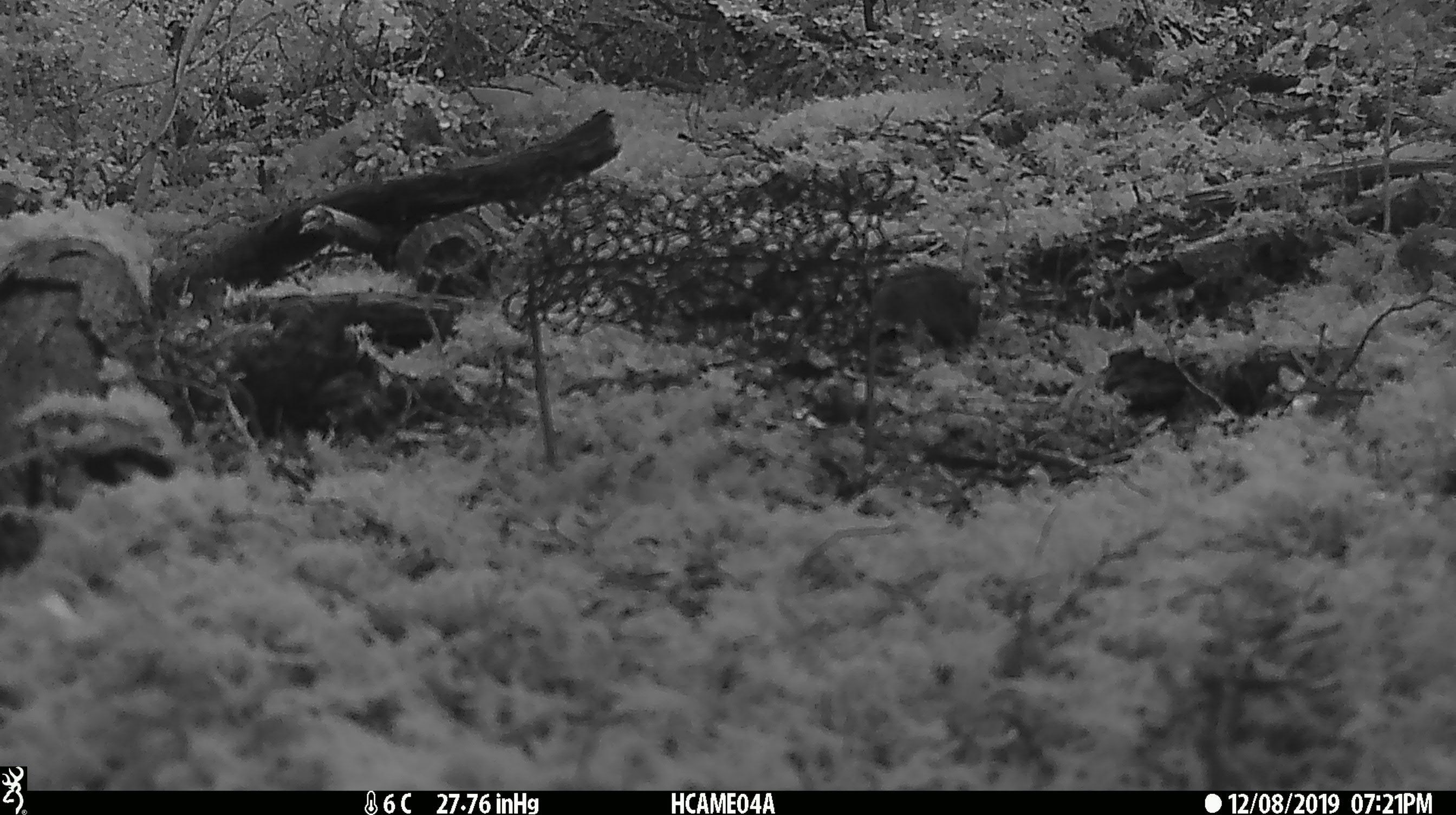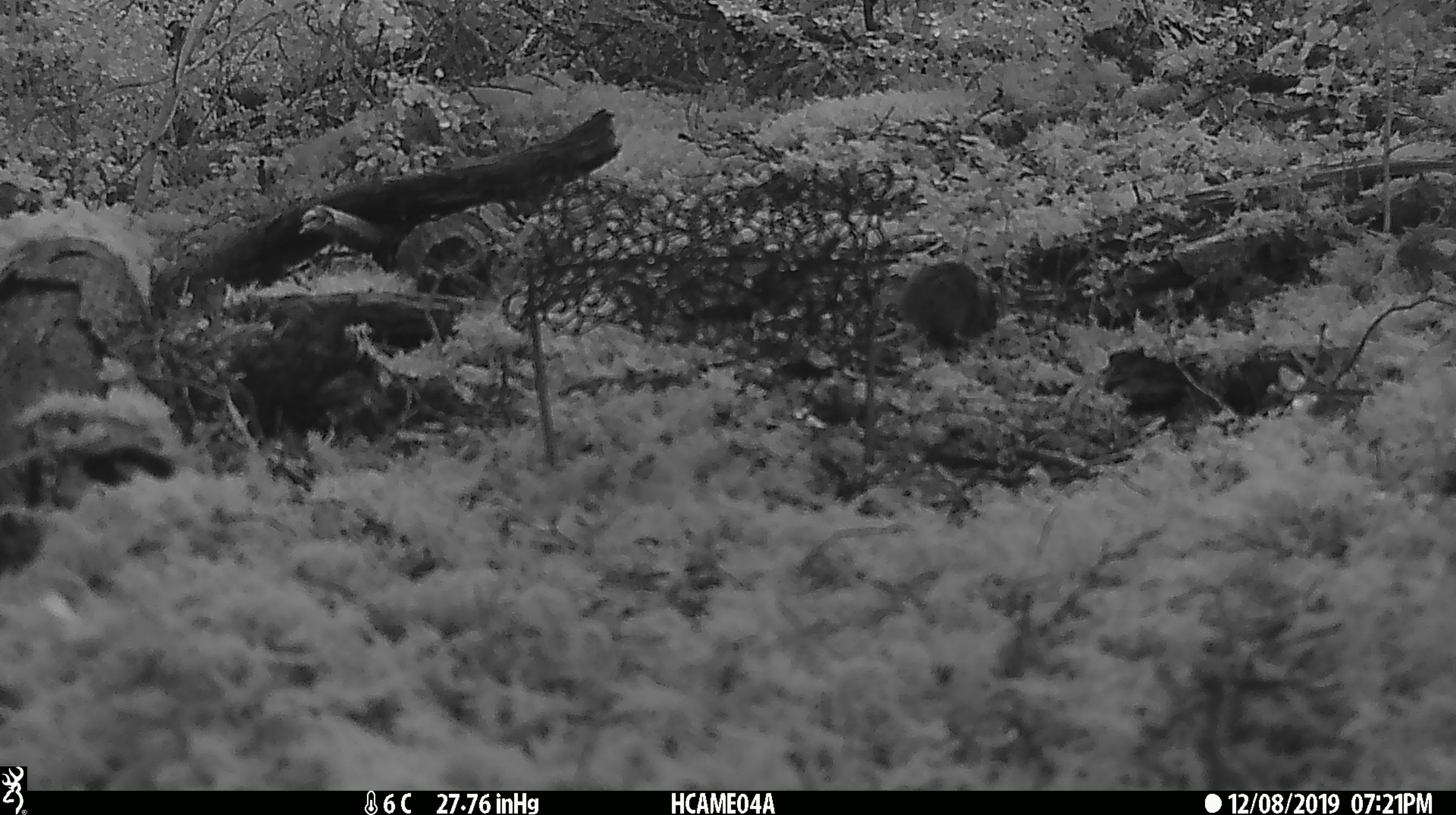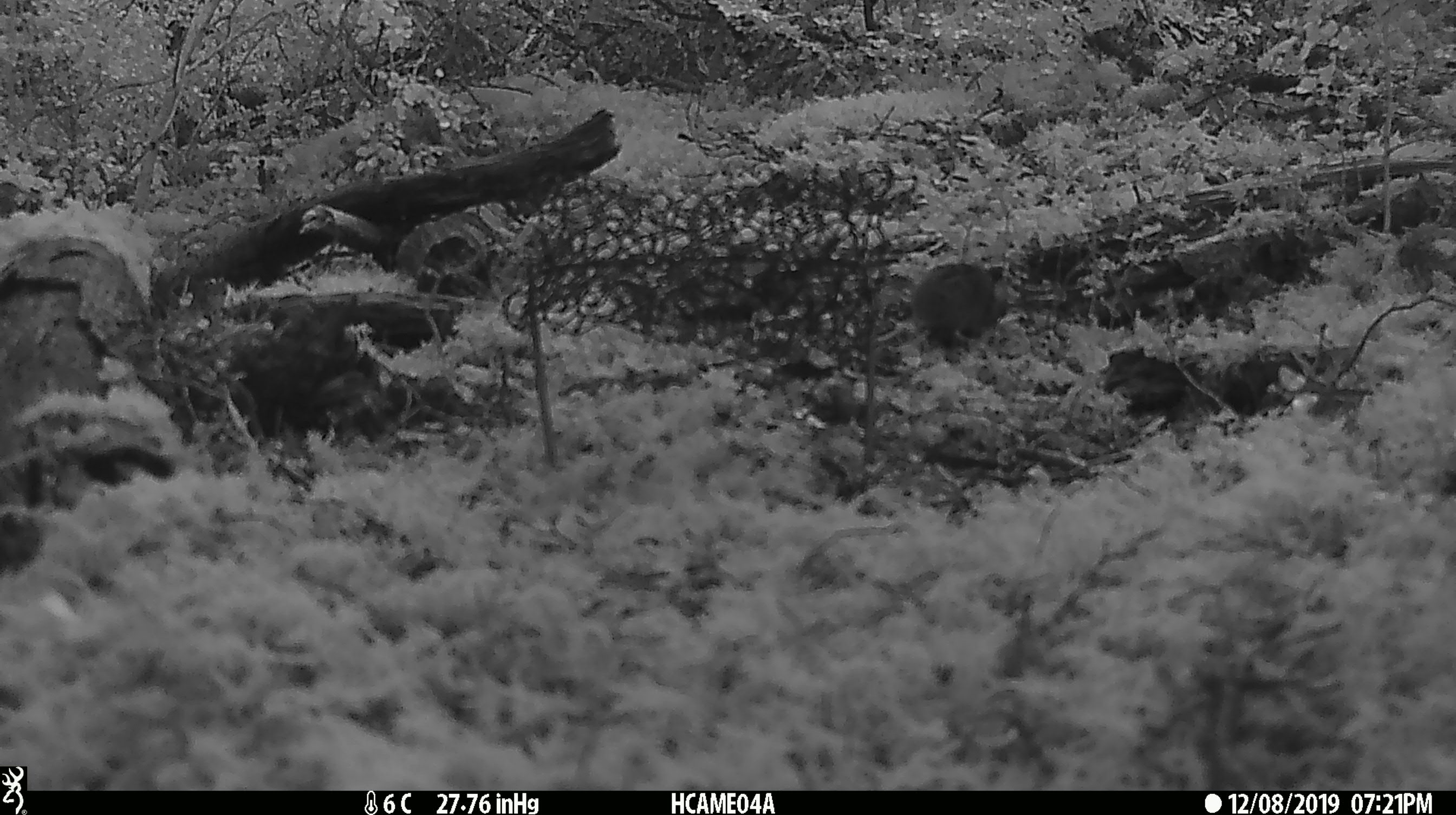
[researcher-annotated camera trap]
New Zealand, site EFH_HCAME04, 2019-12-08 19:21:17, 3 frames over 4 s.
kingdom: Animalia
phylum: Chordata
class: Mammalia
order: Rodentia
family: Muridae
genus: Mus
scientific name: Mus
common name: mouse